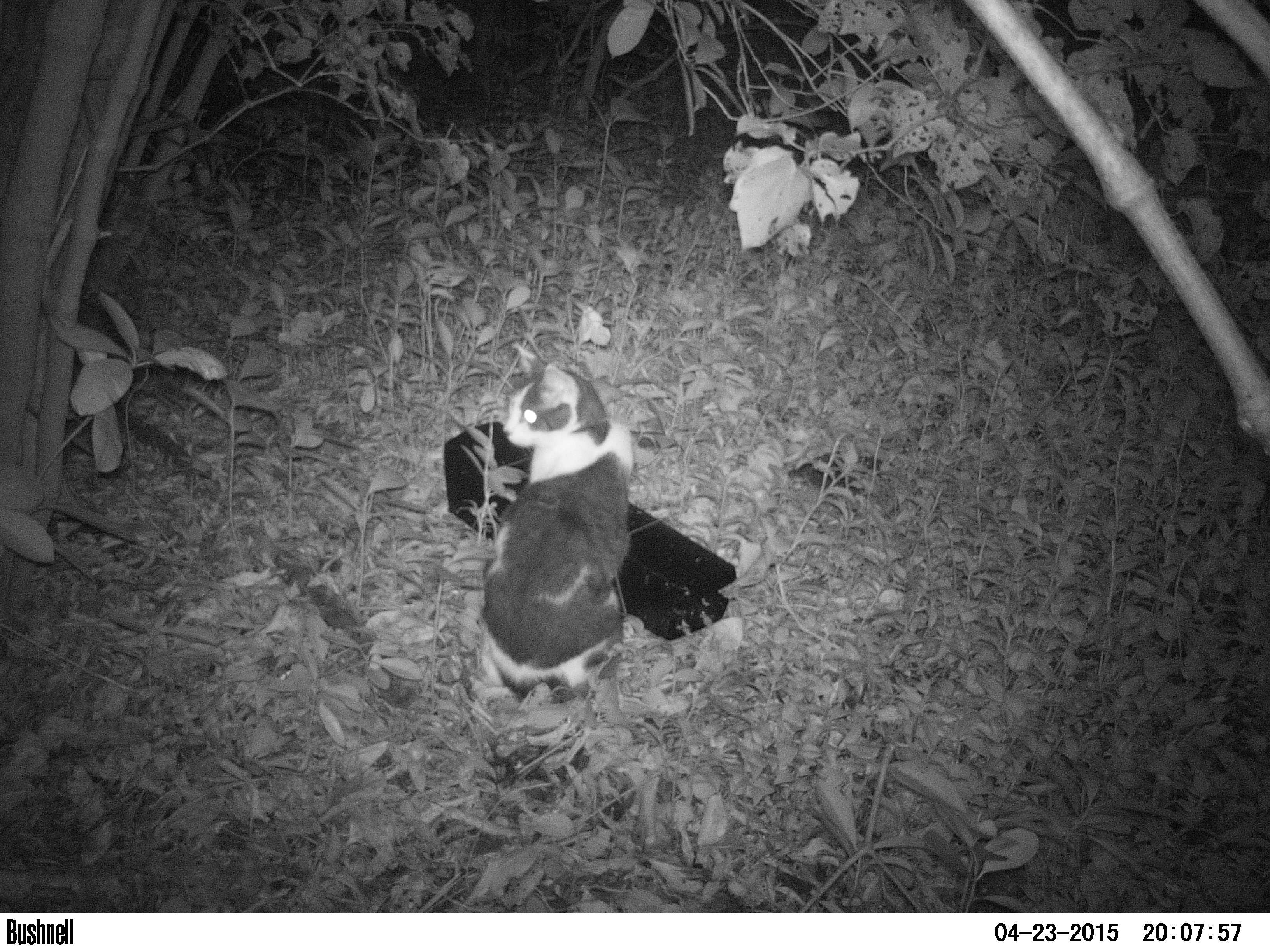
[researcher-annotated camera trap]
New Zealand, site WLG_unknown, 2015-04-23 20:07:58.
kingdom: Animalia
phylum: Chordata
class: Mammalia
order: Carnivora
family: Felidae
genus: Felis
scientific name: Felis catus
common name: domestic cat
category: cat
Cat (domestic cat) (Felis catus).